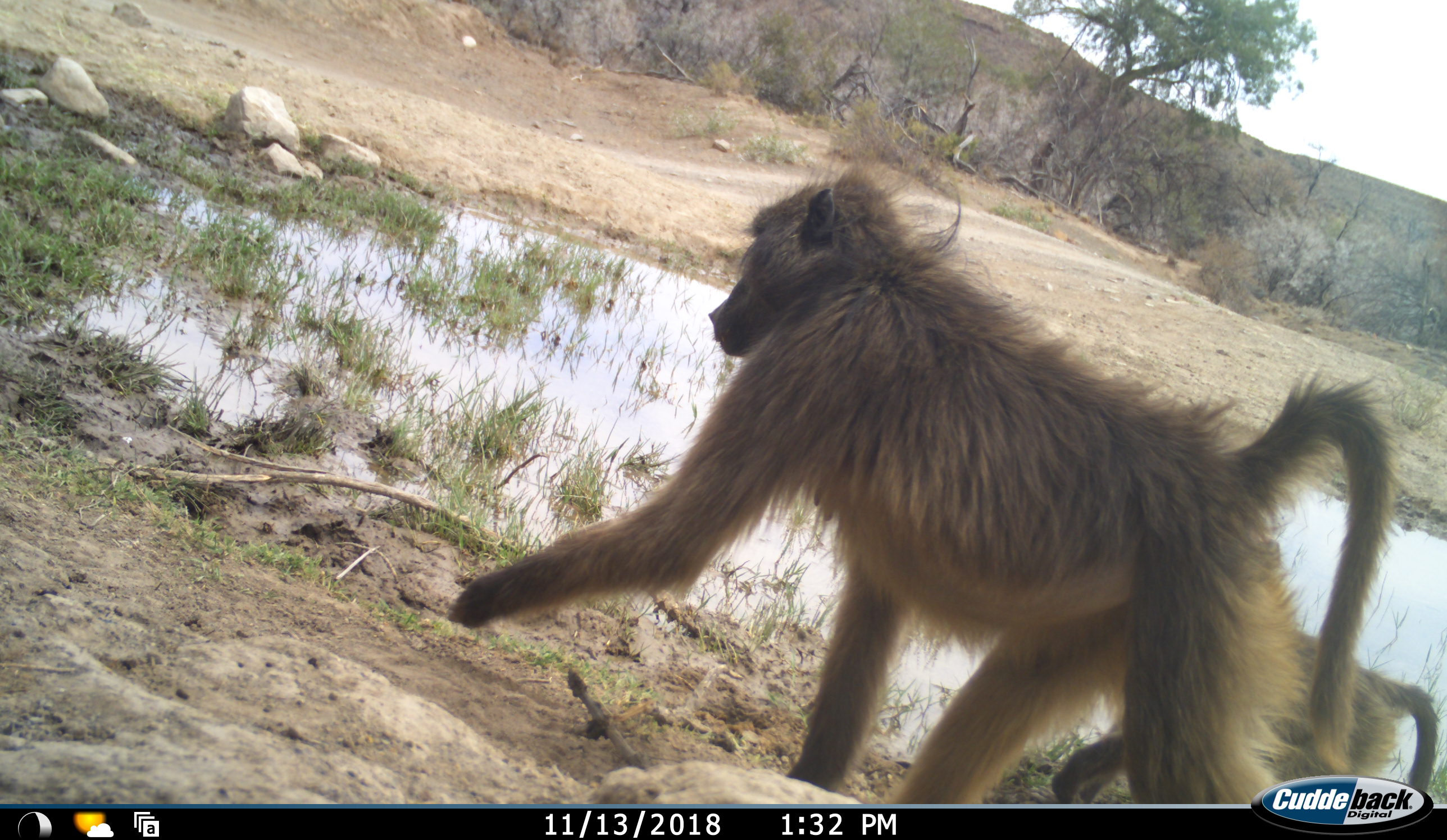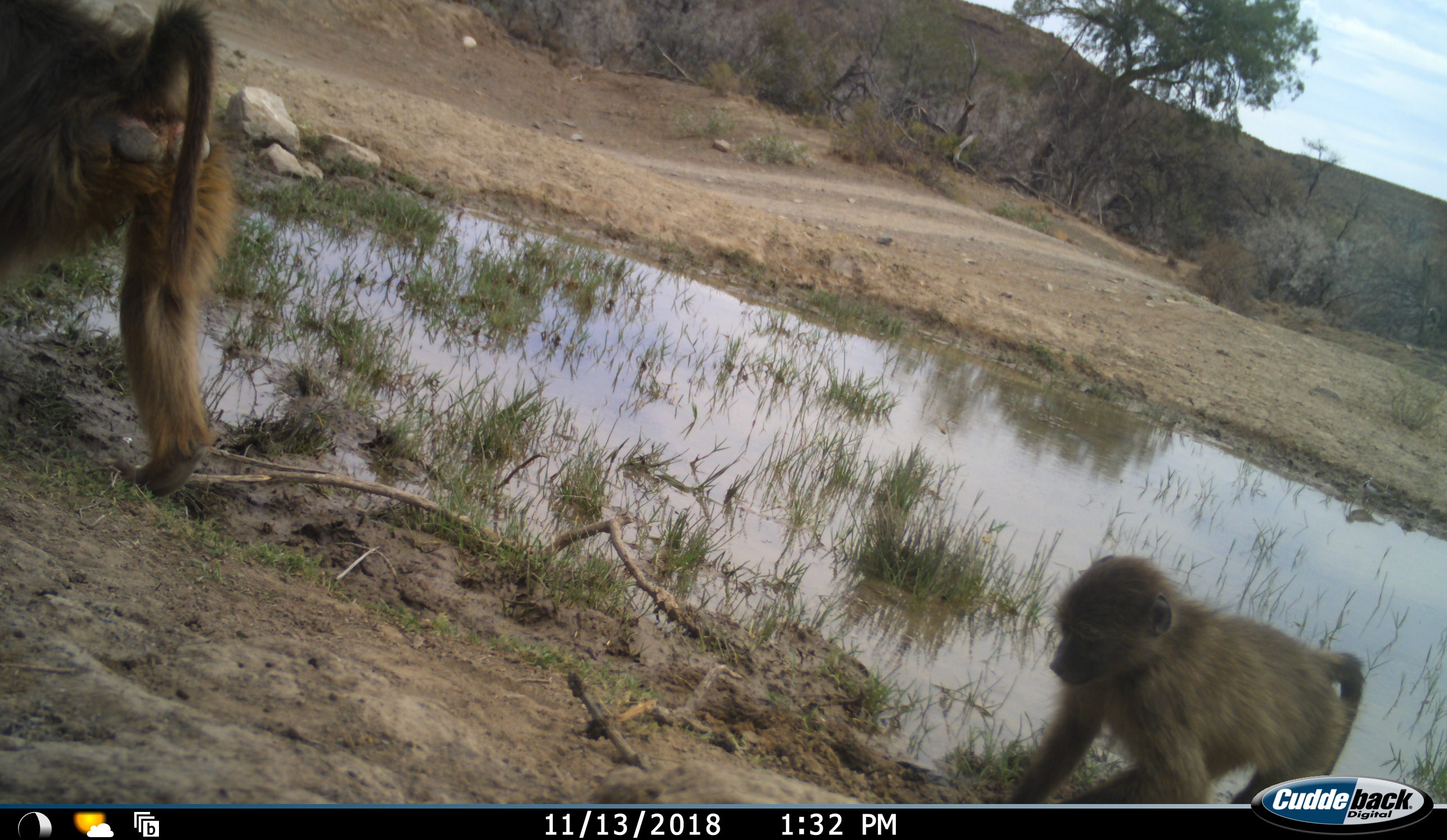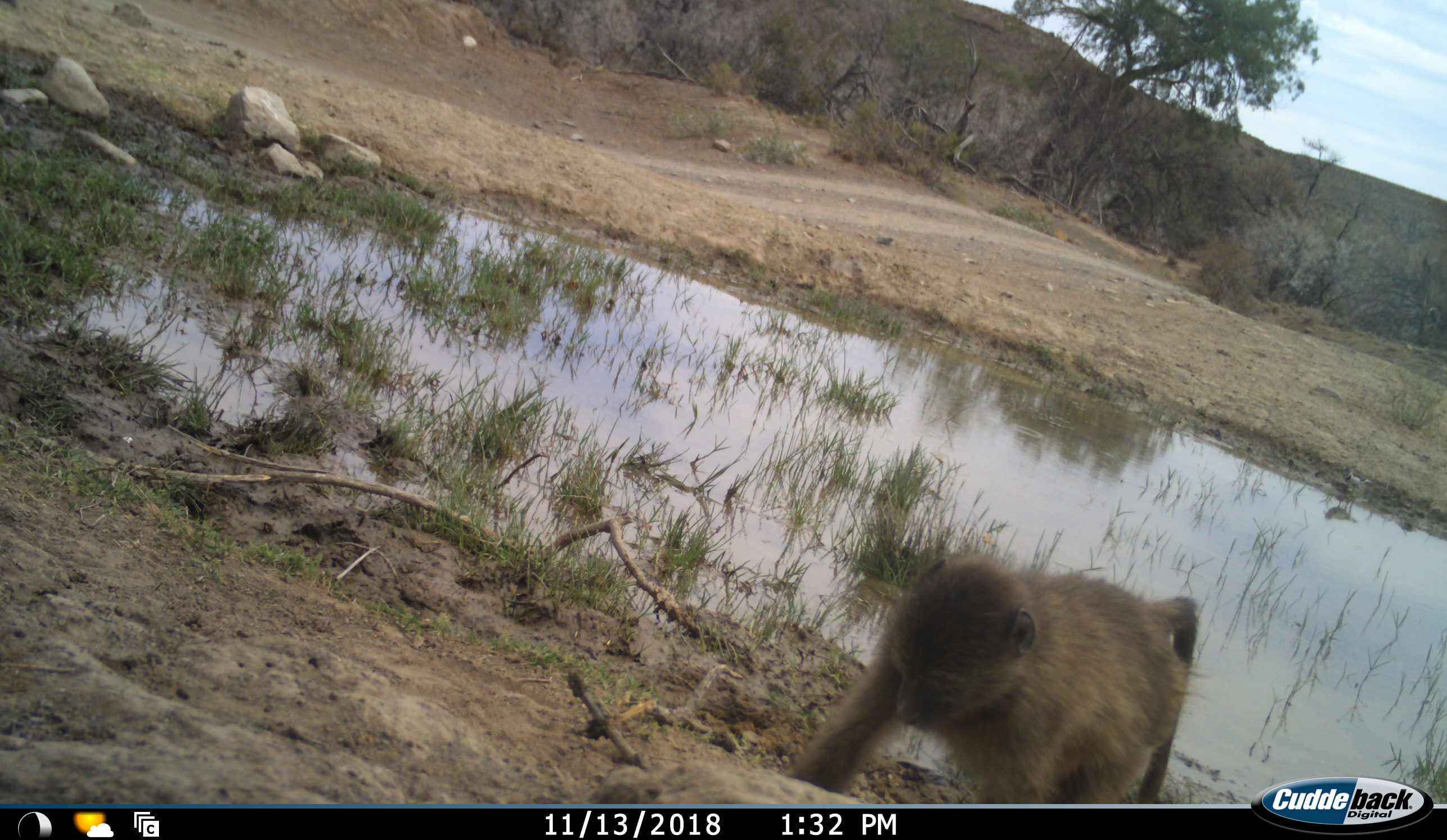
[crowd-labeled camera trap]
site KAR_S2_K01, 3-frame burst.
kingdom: Animalia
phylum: Chordata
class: Mammalia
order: Primates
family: Cercopithecidae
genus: Papio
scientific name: Papio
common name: baboon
Baboon (Papio), count 2. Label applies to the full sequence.